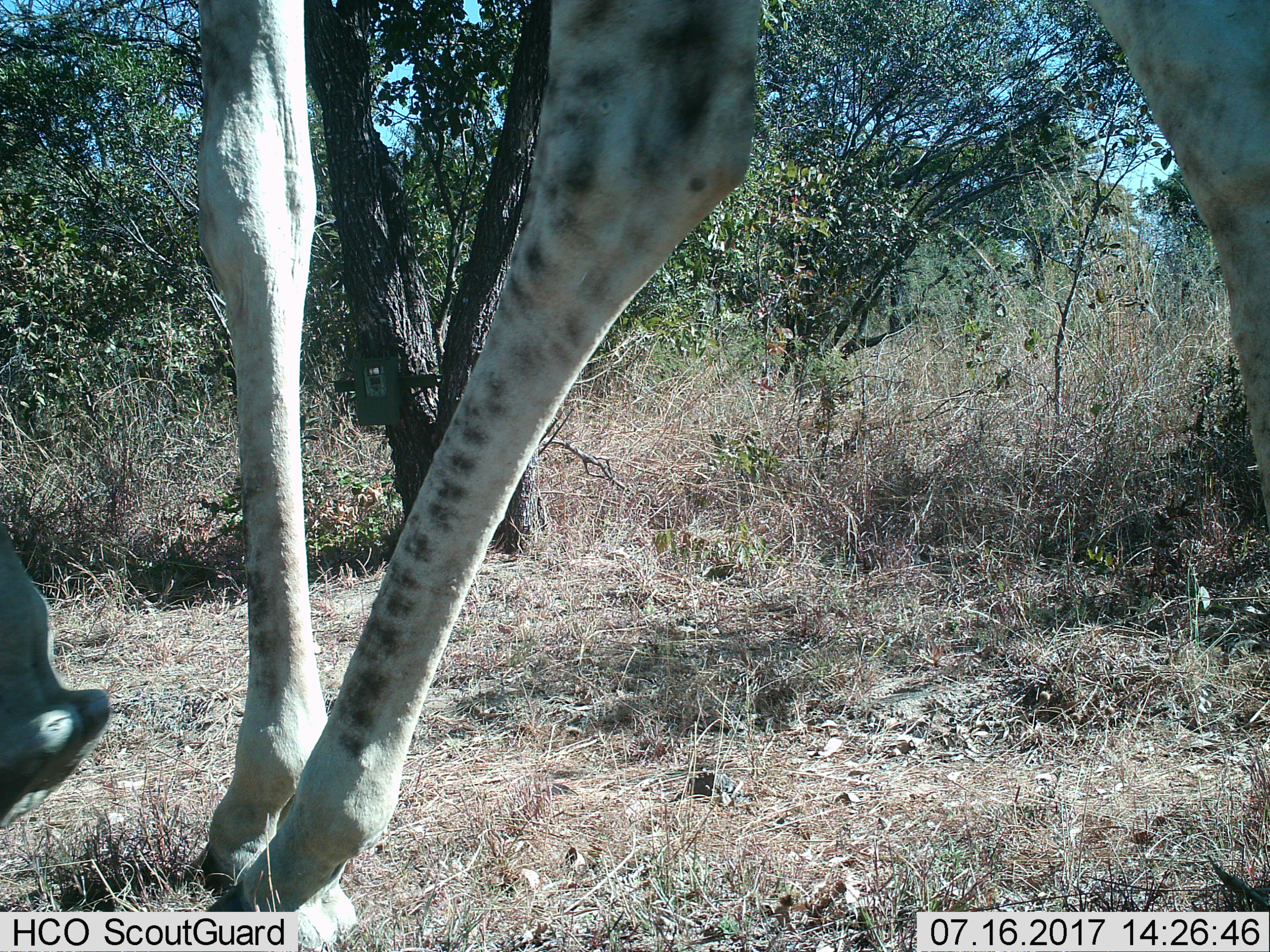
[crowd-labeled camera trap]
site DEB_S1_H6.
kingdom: Animalia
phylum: Chordata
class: Mammalia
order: Artiodactyla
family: Giraffidae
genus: Giraffa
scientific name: Giraffa camelopardalis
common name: giraffe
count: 1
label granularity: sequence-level